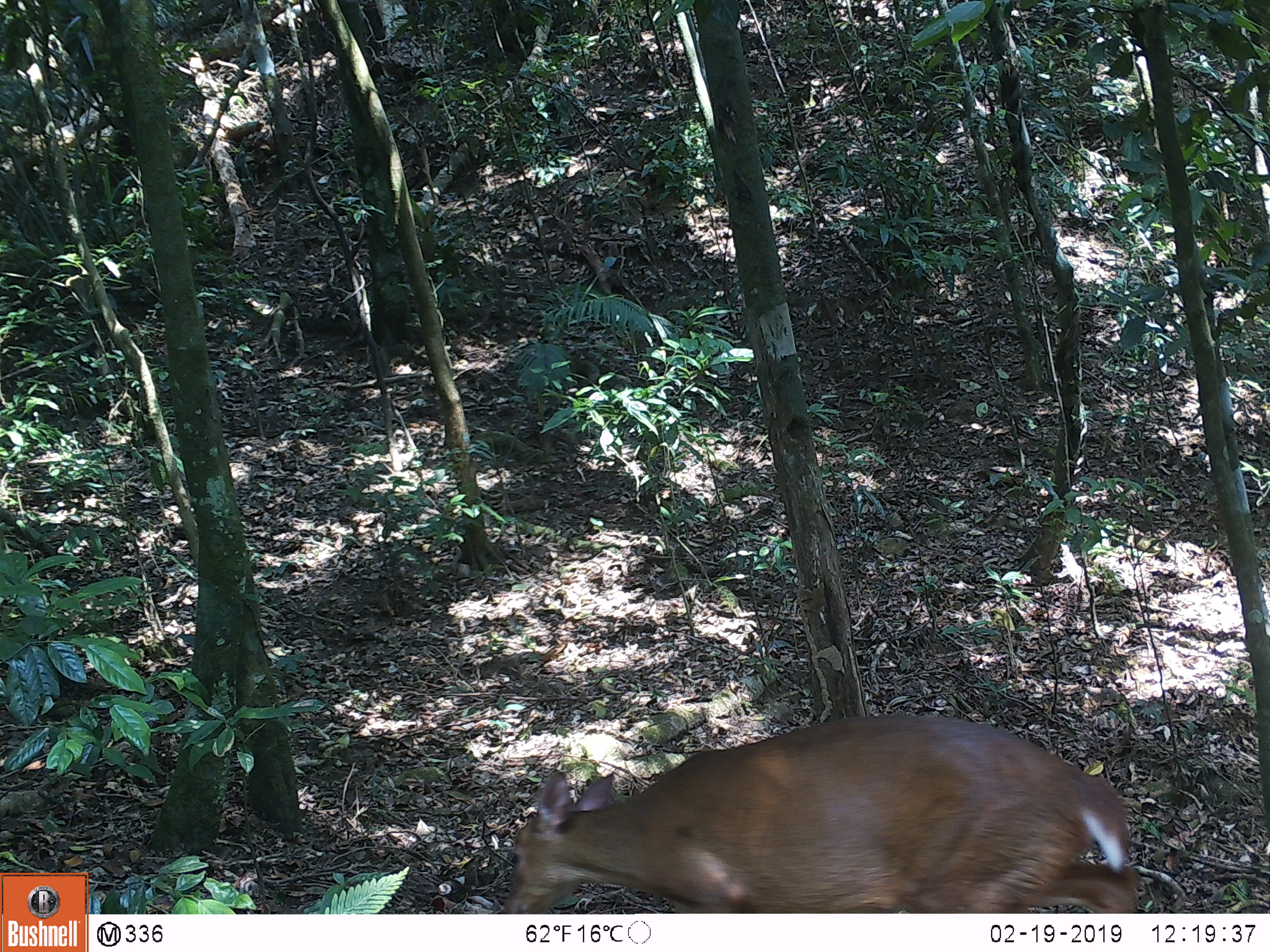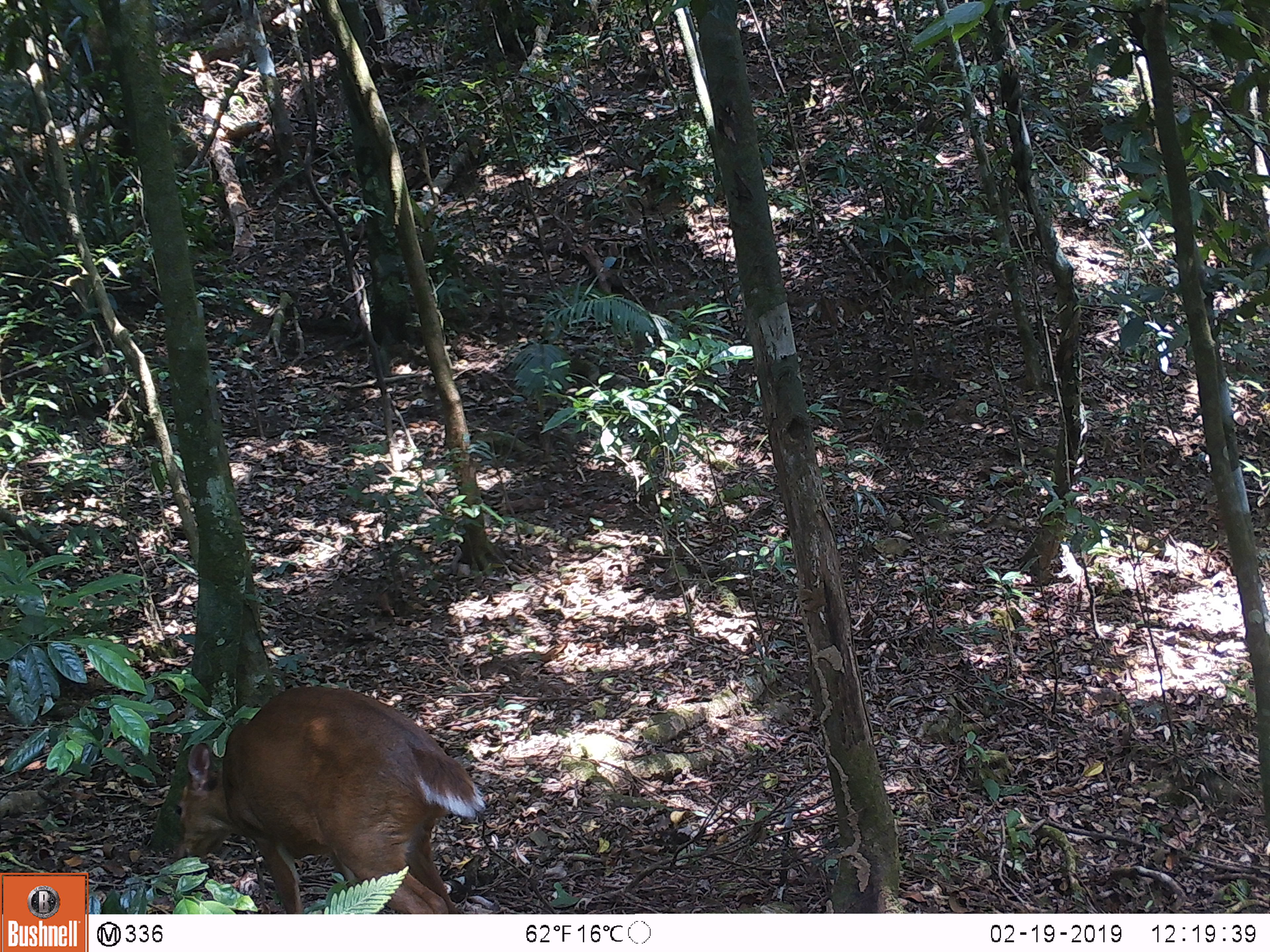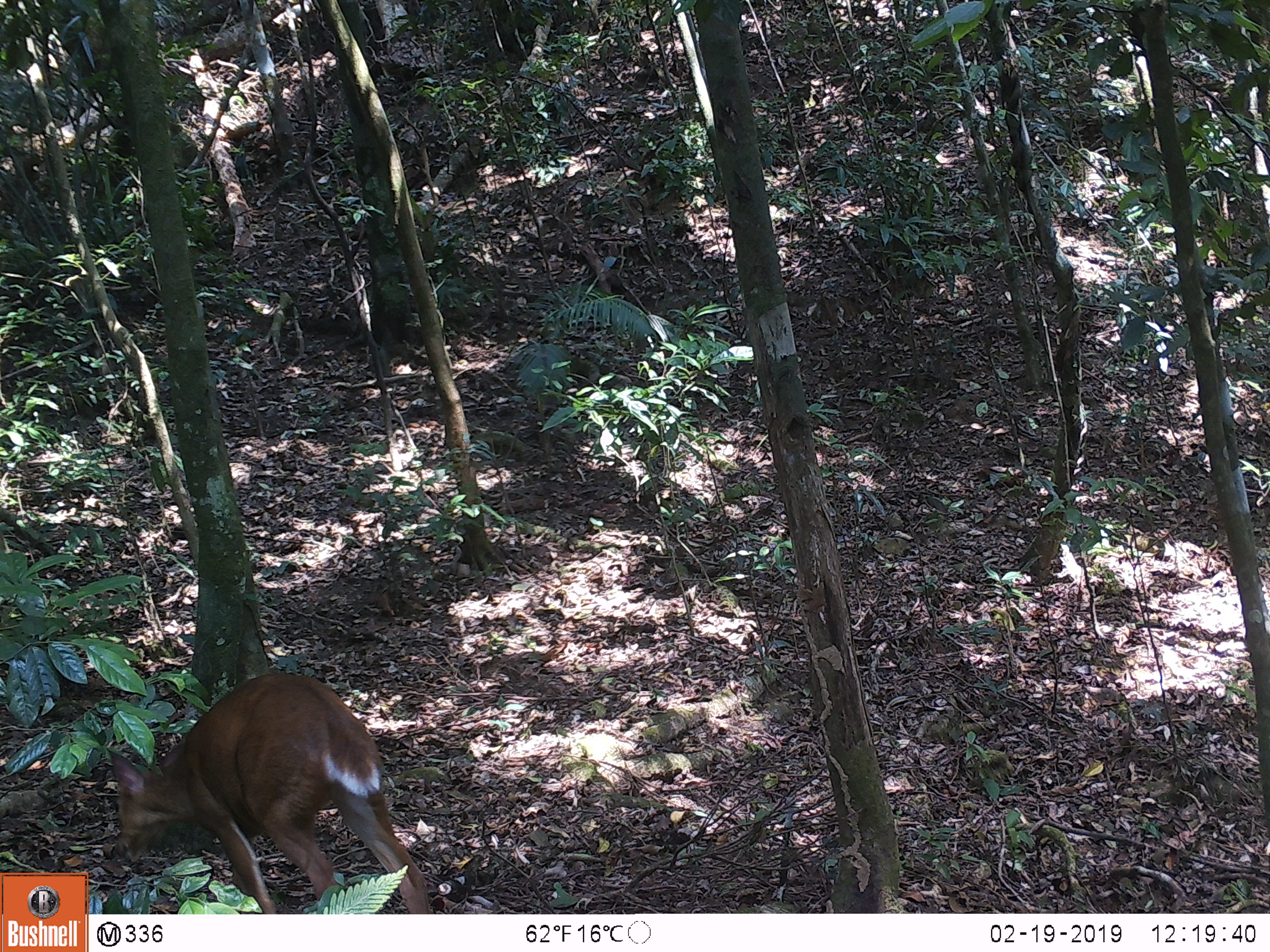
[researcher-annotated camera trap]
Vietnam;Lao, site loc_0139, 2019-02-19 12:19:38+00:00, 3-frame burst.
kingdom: Animalia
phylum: Chordata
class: Mammalia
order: Artiodactyla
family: Cervidae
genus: Muntiacus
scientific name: Muntiacus vuquangensis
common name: large-antlered muntjac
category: large antlered muntjac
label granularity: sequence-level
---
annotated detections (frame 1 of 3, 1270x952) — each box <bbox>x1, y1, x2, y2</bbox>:
large antlered muntjac: <bbox>501, 712, 1140, 913</bbox>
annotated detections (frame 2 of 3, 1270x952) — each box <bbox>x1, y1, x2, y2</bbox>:
large antlered muntjac: <bbox>175, 686, 486, 914</bbox>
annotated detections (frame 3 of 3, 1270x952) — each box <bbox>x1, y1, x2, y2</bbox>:
large antlered muntjac: <bbox>107, 672, 432, 914</bbox>